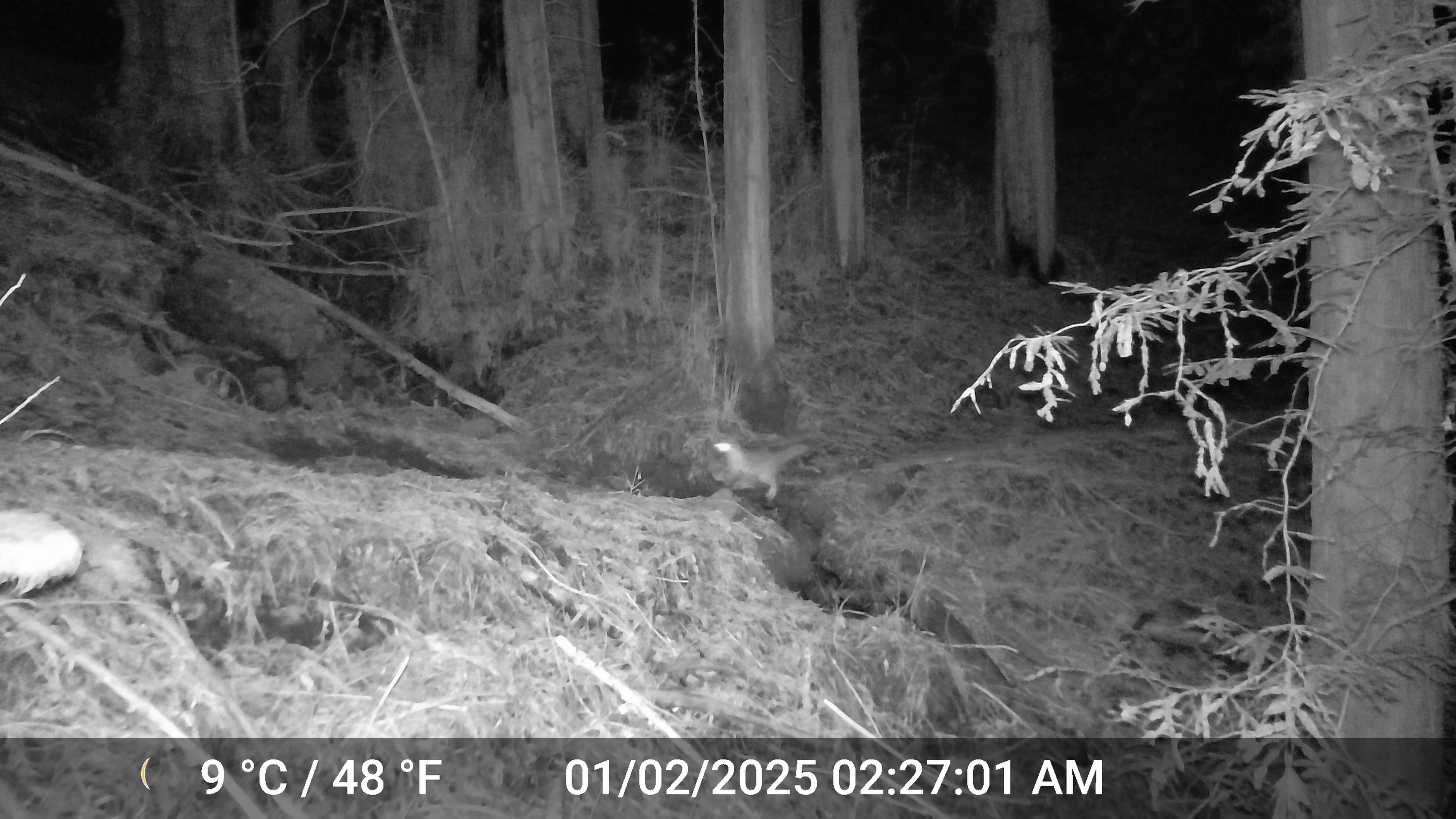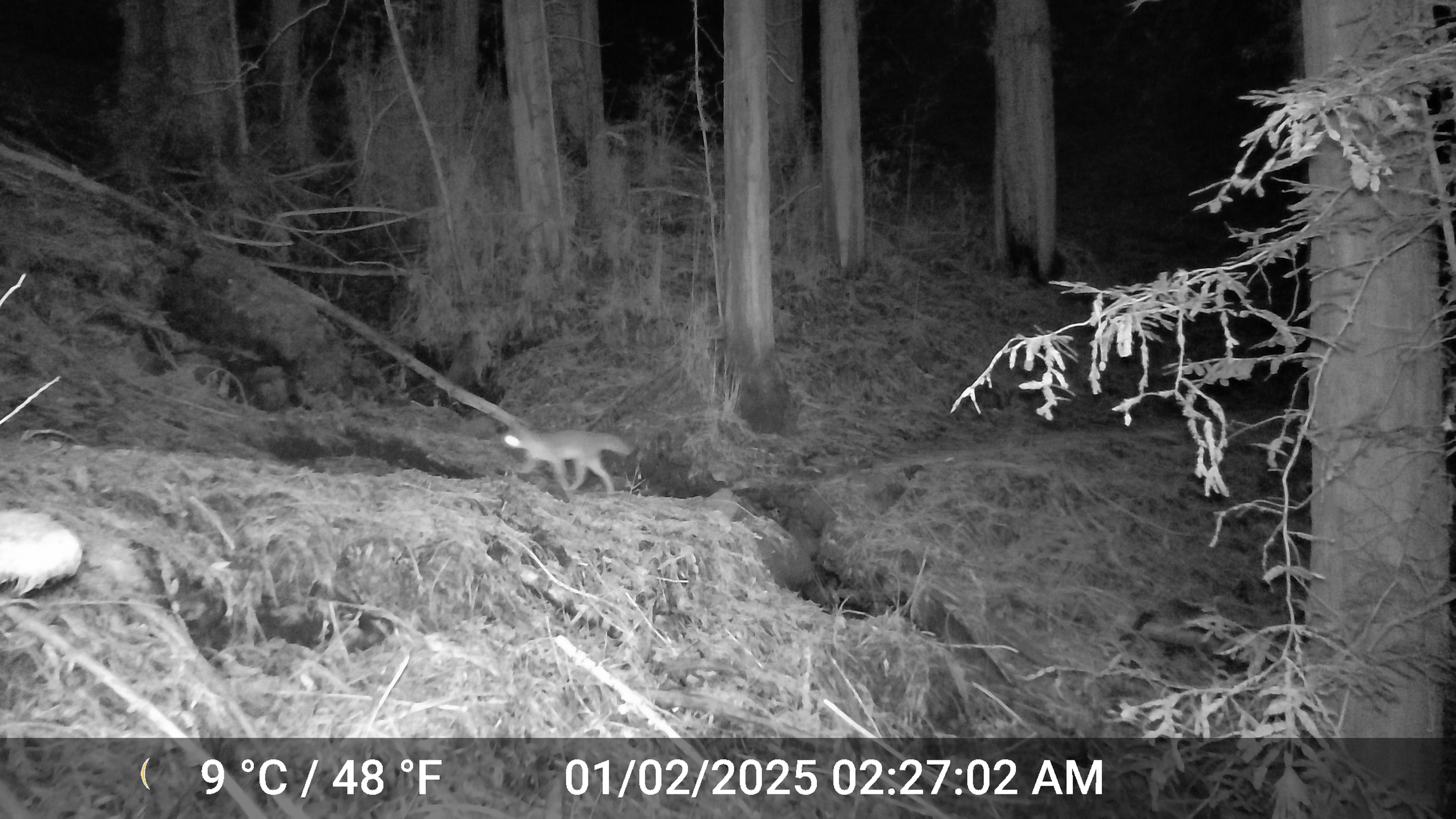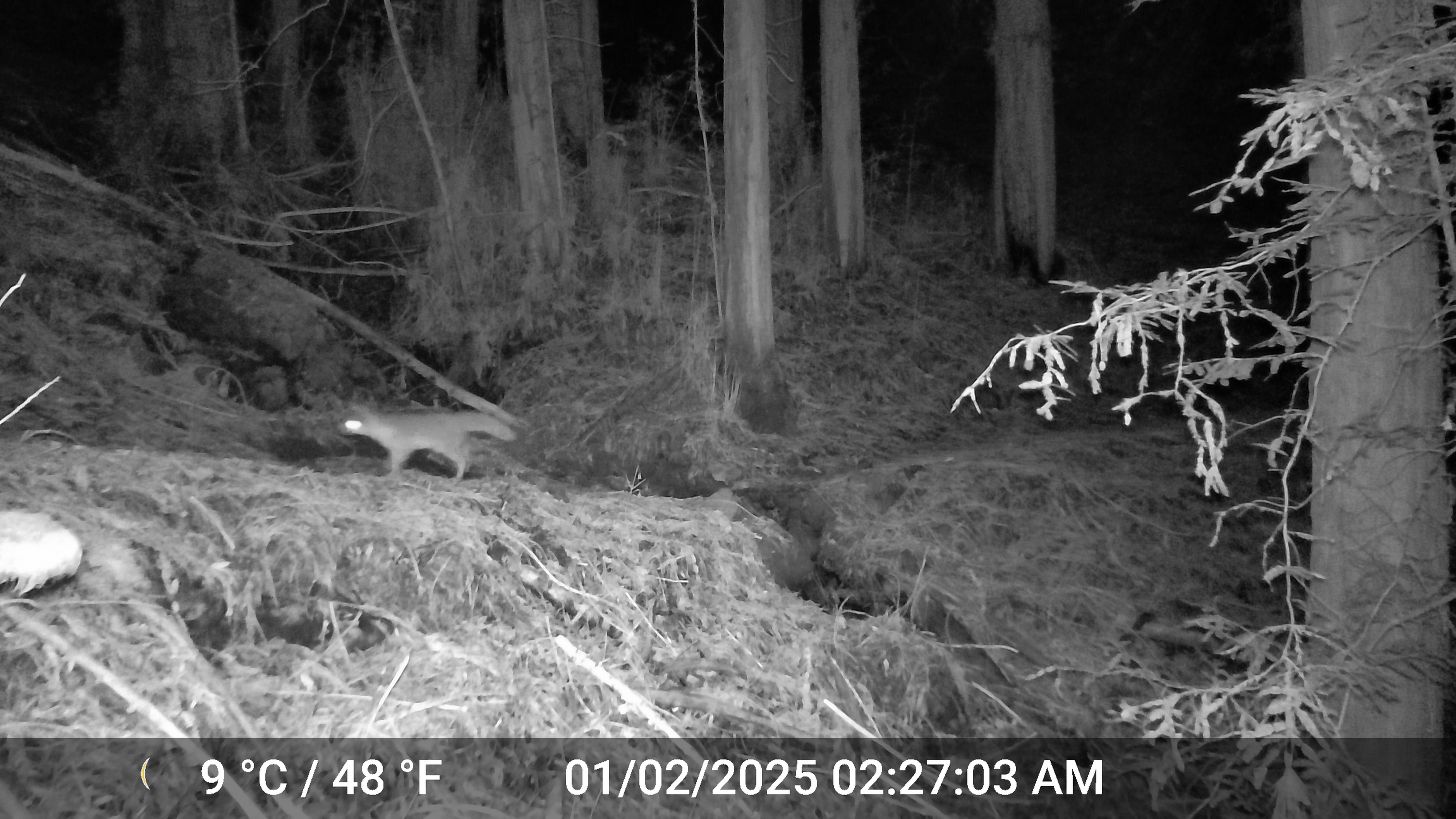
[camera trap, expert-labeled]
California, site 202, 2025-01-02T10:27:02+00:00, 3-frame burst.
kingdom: Animalia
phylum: Chordata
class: Mammalia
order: Carnivora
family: Canidae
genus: Urocyon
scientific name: Urocyon cinereoargenteus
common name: gray fox